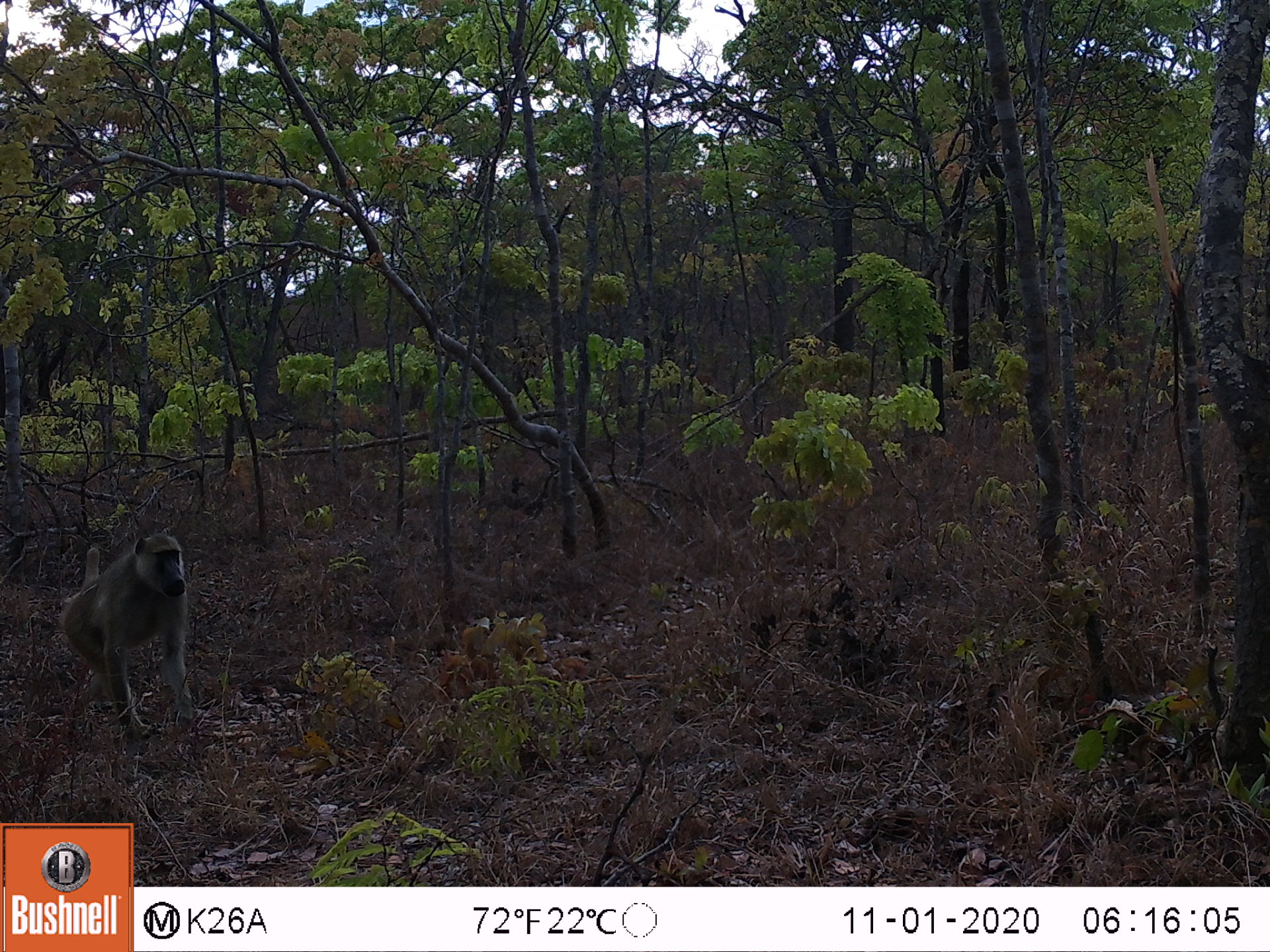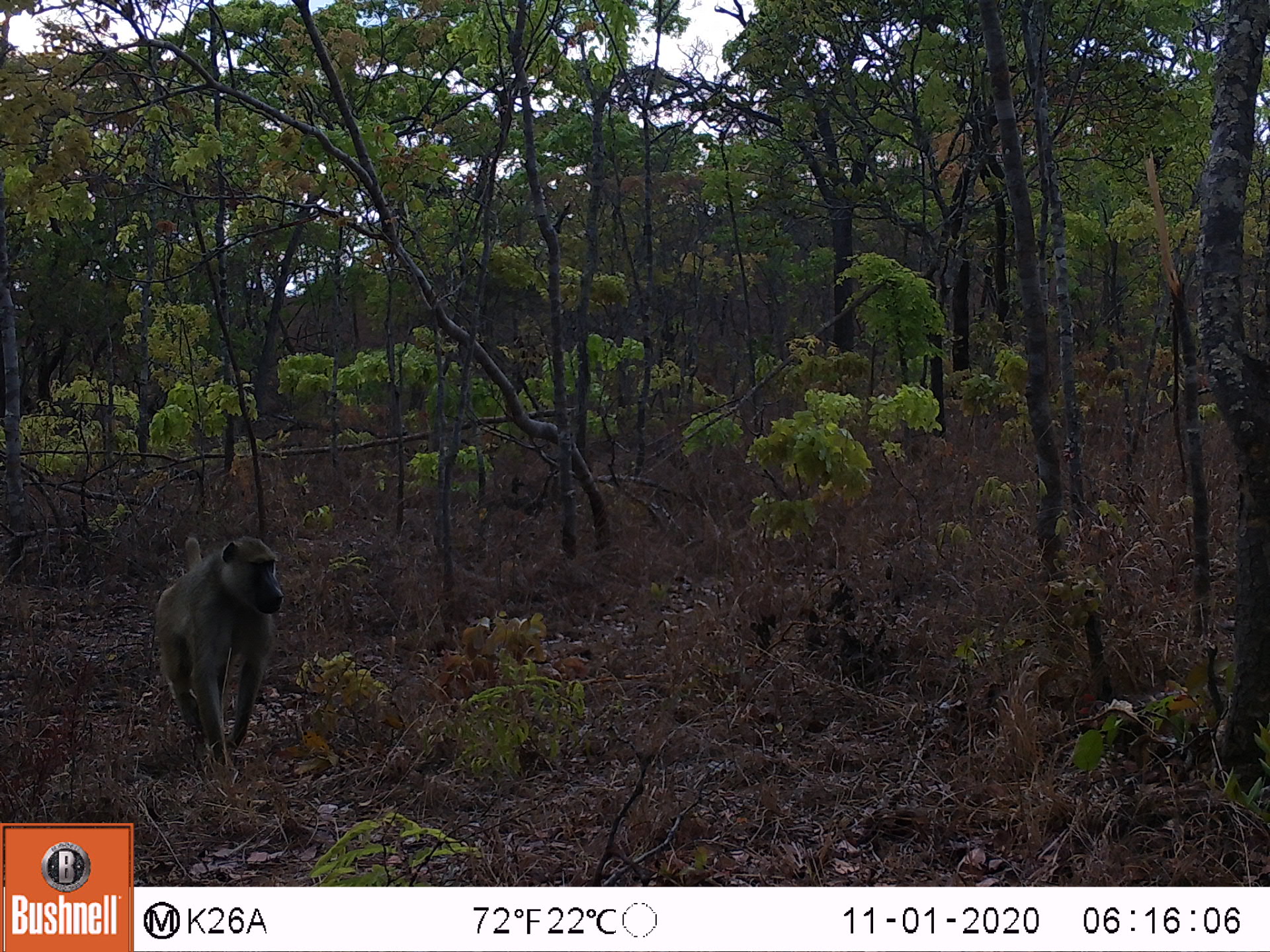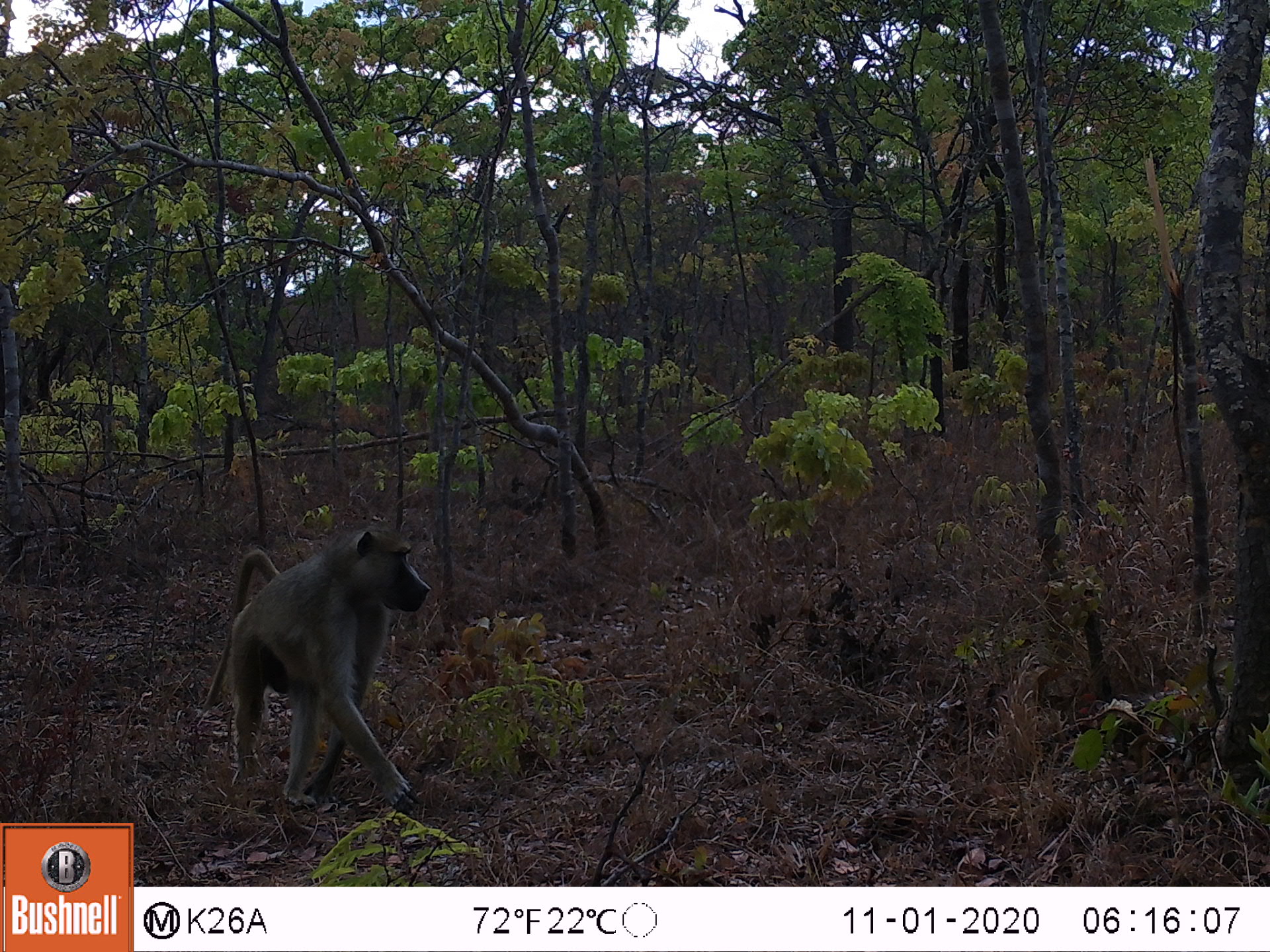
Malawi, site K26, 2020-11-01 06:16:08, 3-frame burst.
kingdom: Animalia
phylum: Chordata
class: Mammalia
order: Primates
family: Cercopithecidae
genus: Papio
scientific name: Papio cynocephalus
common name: yellow baboon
Yellow baboon (Papio cynocephalus), count 1.